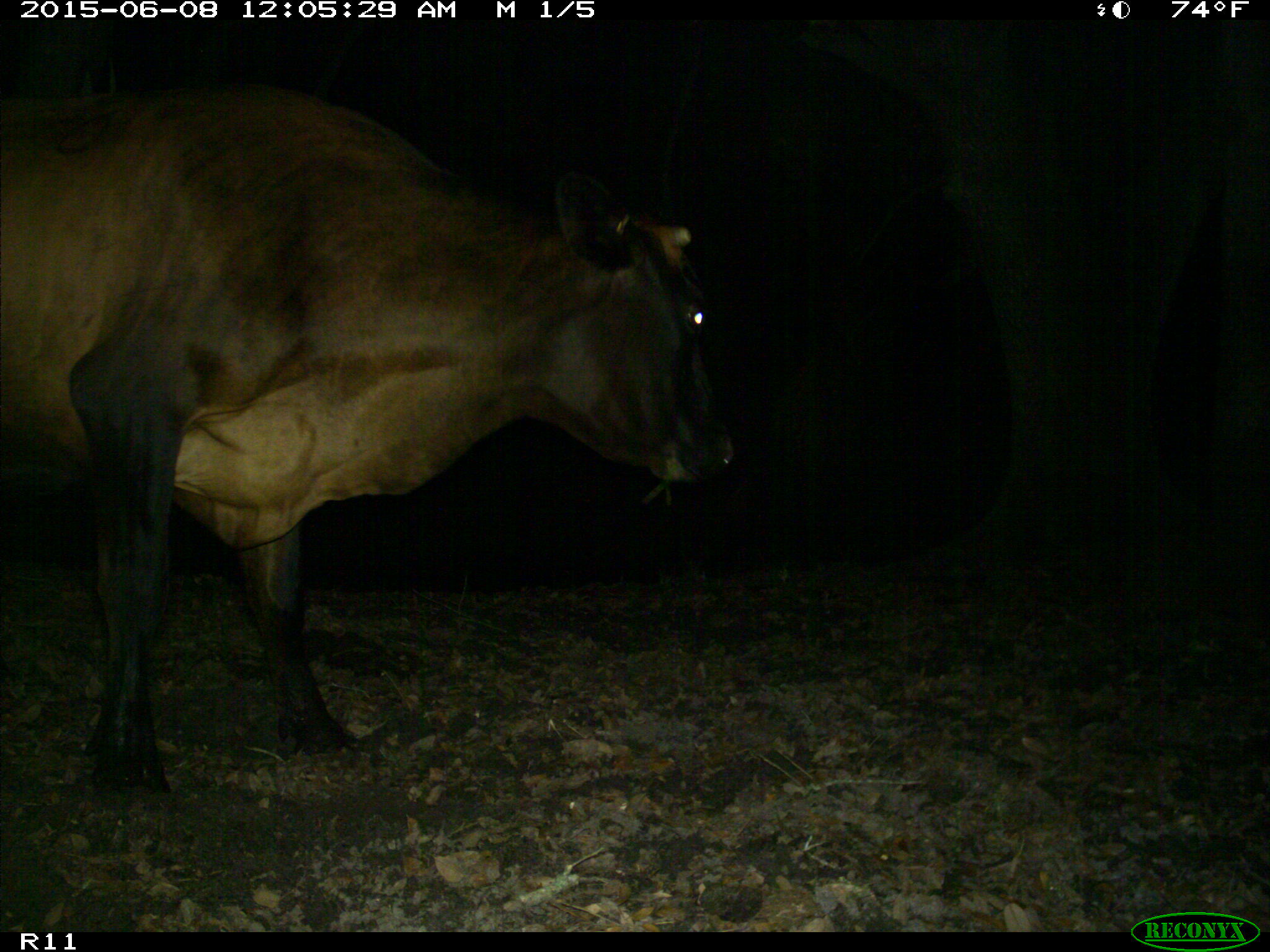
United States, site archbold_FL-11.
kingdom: Animalia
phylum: Chordata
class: Mammalia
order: Artiodactyla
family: Bovidae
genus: Bos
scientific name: Bos taurus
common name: domestic cow